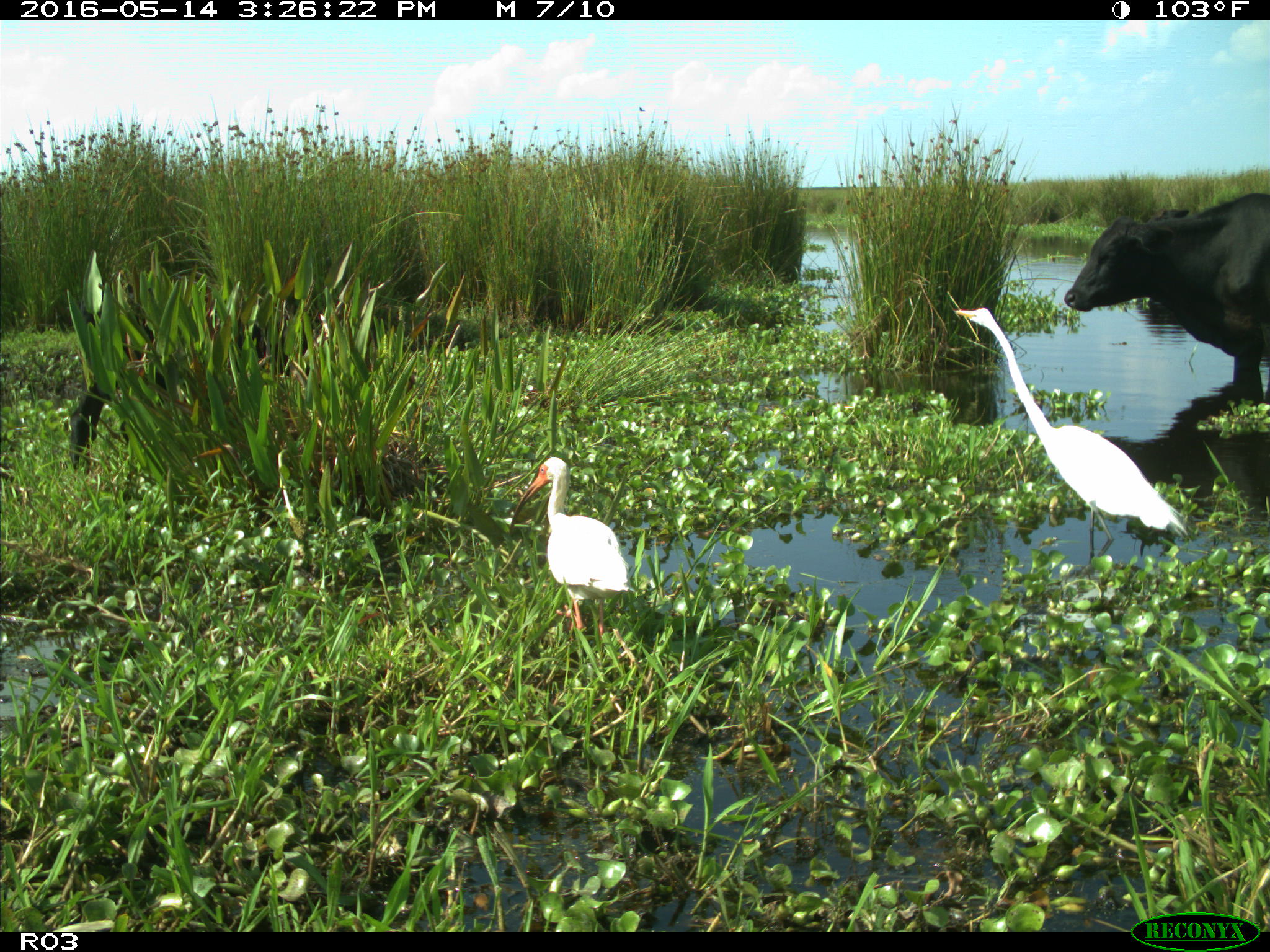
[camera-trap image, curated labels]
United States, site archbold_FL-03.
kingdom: Animalia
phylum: Chordata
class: Mammalia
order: Artiodactyla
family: Bovidae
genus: Bos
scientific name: Bos taurus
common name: domestic cow